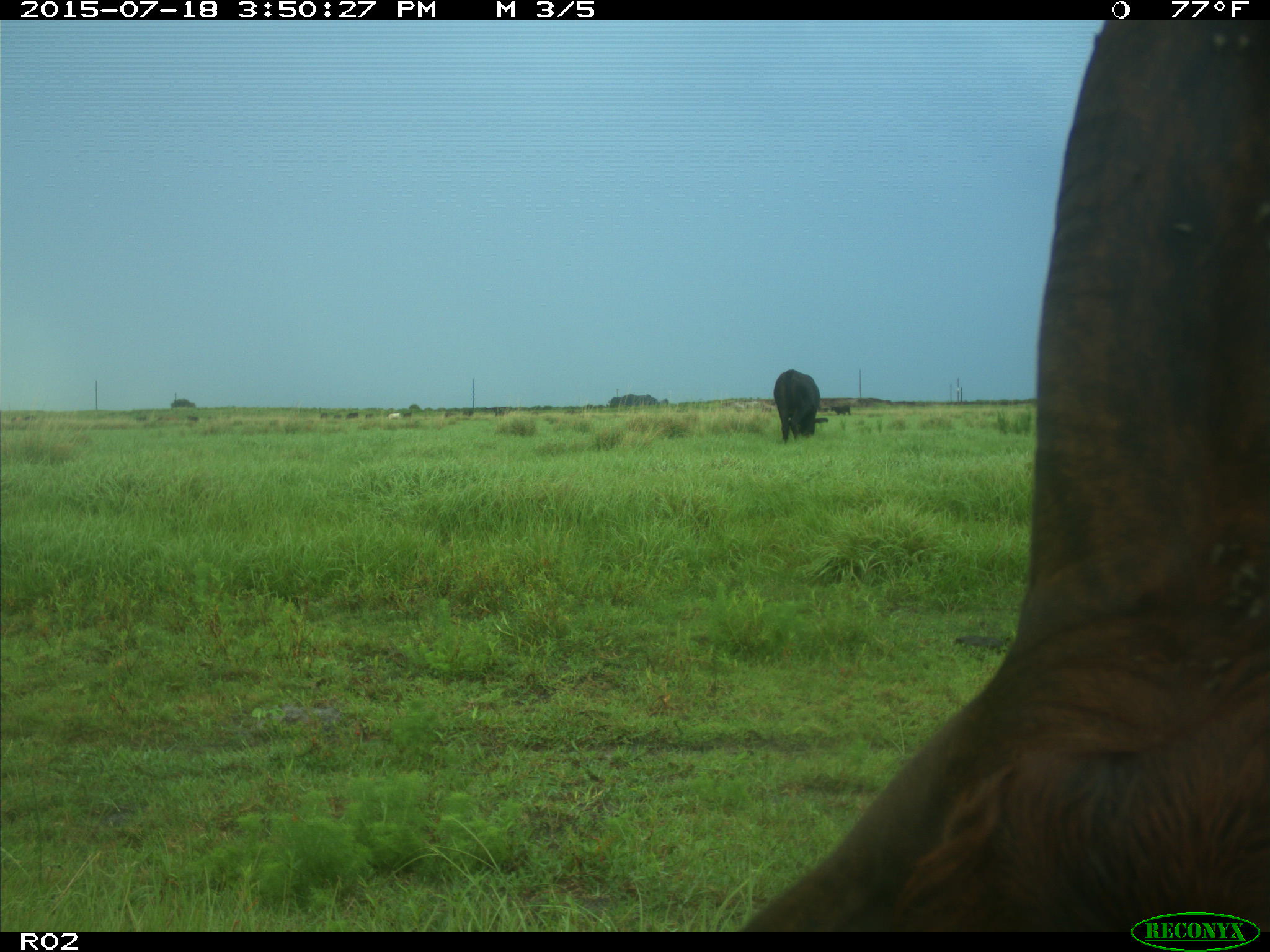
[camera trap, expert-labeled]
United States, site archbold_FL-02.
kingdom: Animalia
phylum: Chordata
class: Mammalia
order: Artiodactyla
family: Bovidae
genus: Bos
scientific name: Bos taurus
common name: domestic cow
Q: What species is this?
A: Bos taurus (domestic cow).